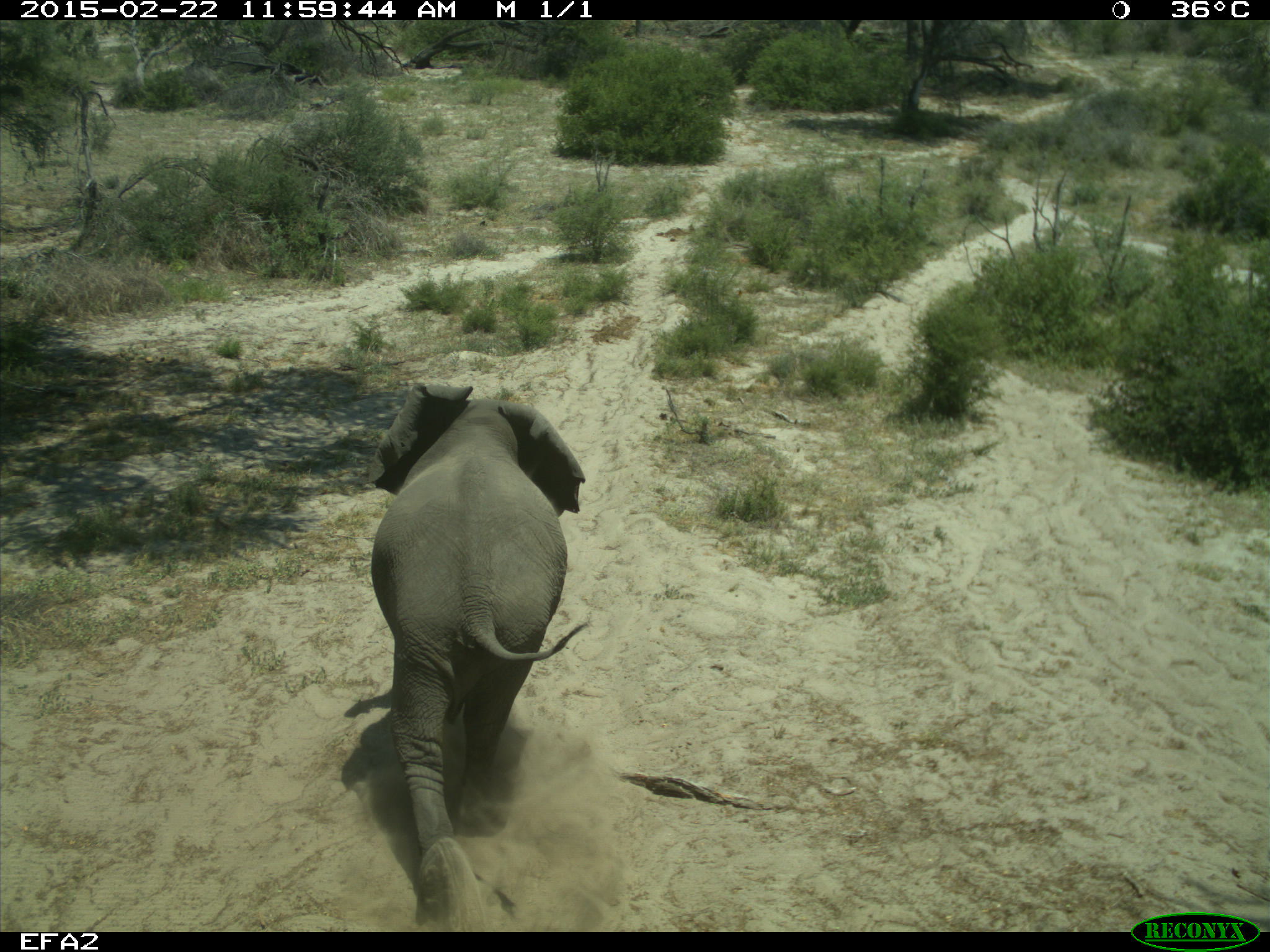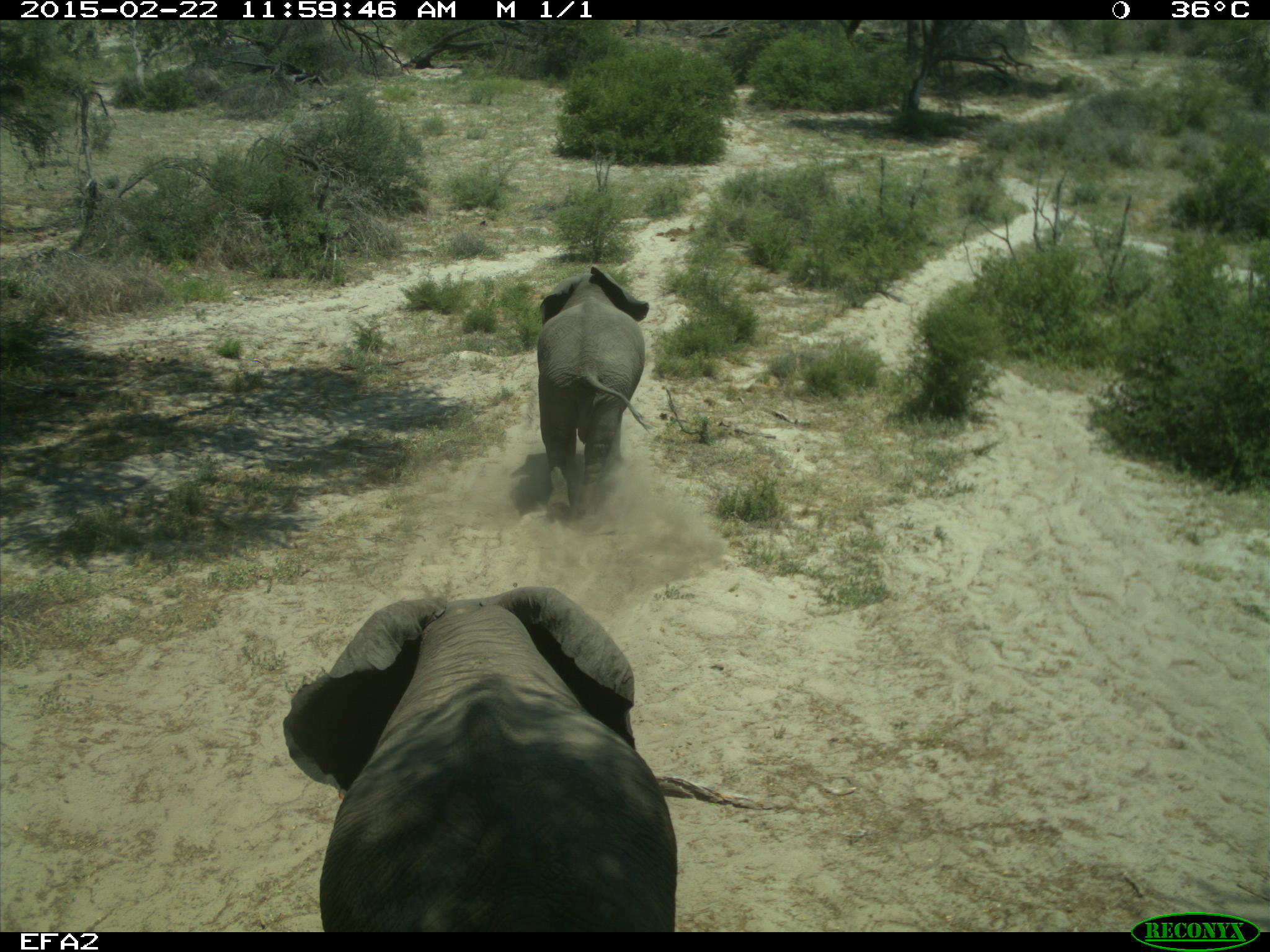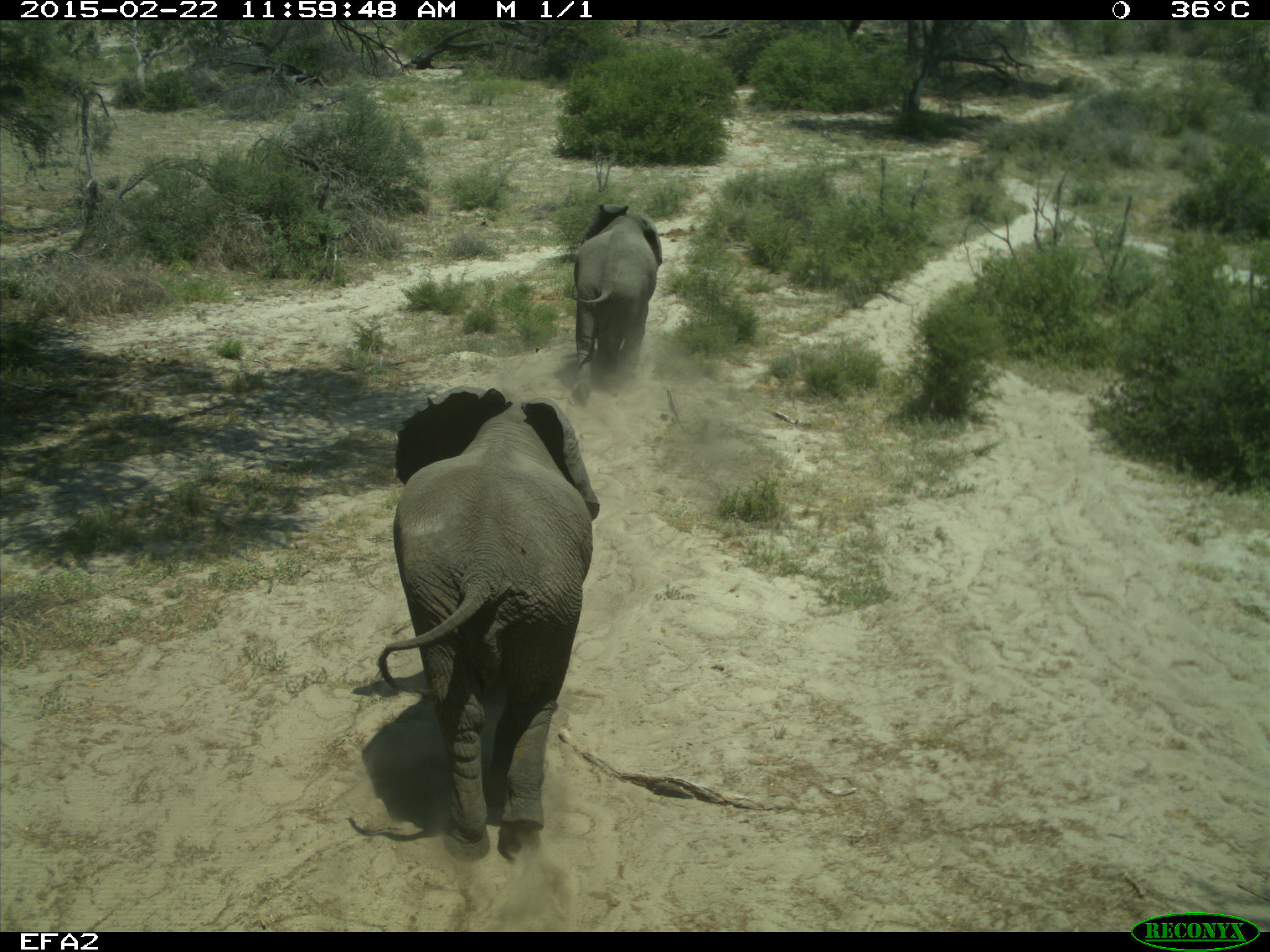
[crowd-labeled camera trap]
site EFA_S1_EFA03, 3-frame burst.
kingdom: Animalia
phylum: Chordata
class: Mammalia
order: Proboscidea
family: Elephantidae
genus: Loxodonta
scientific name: Loxodonta africana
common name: african bush elephant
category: elephant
Elephant (african bush elephant) (Loxodonta africana), count 2. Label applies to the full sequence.